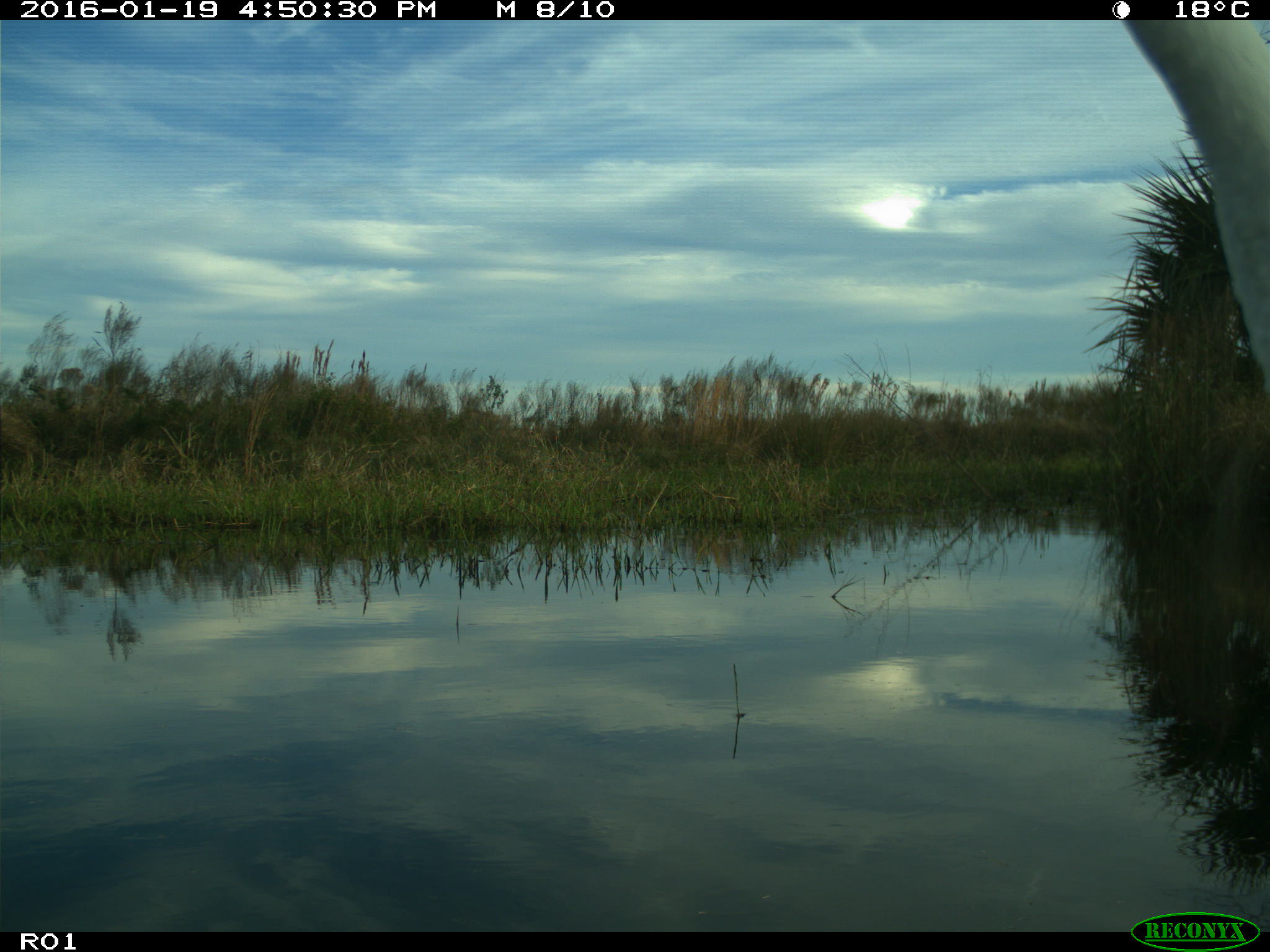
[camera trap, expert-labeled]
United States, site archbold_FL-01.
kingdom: Animalia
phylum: Chordata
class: Aves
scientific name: Aves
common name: birds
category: unidentified bird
Unidentified bird (birds) (Aves).